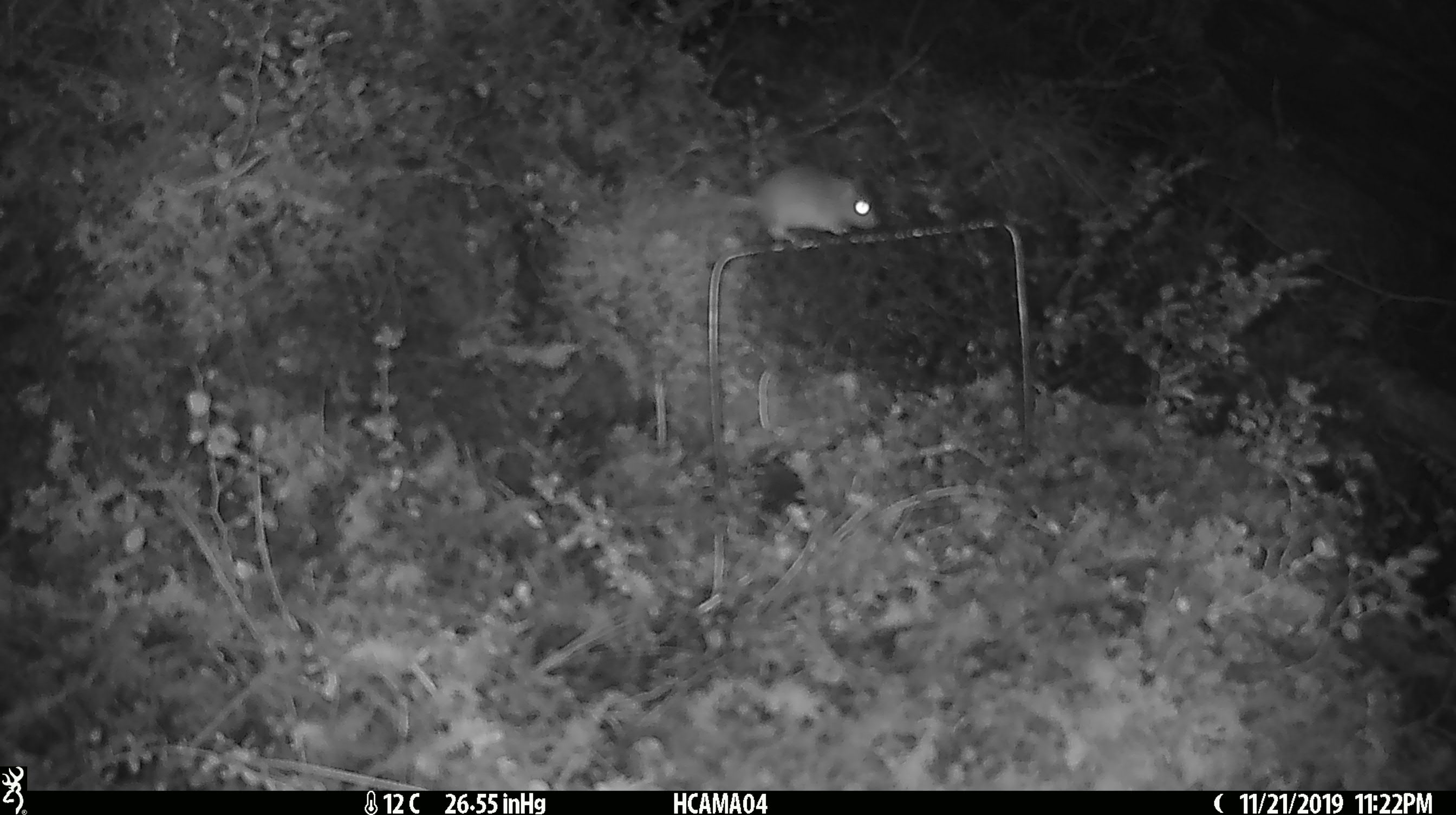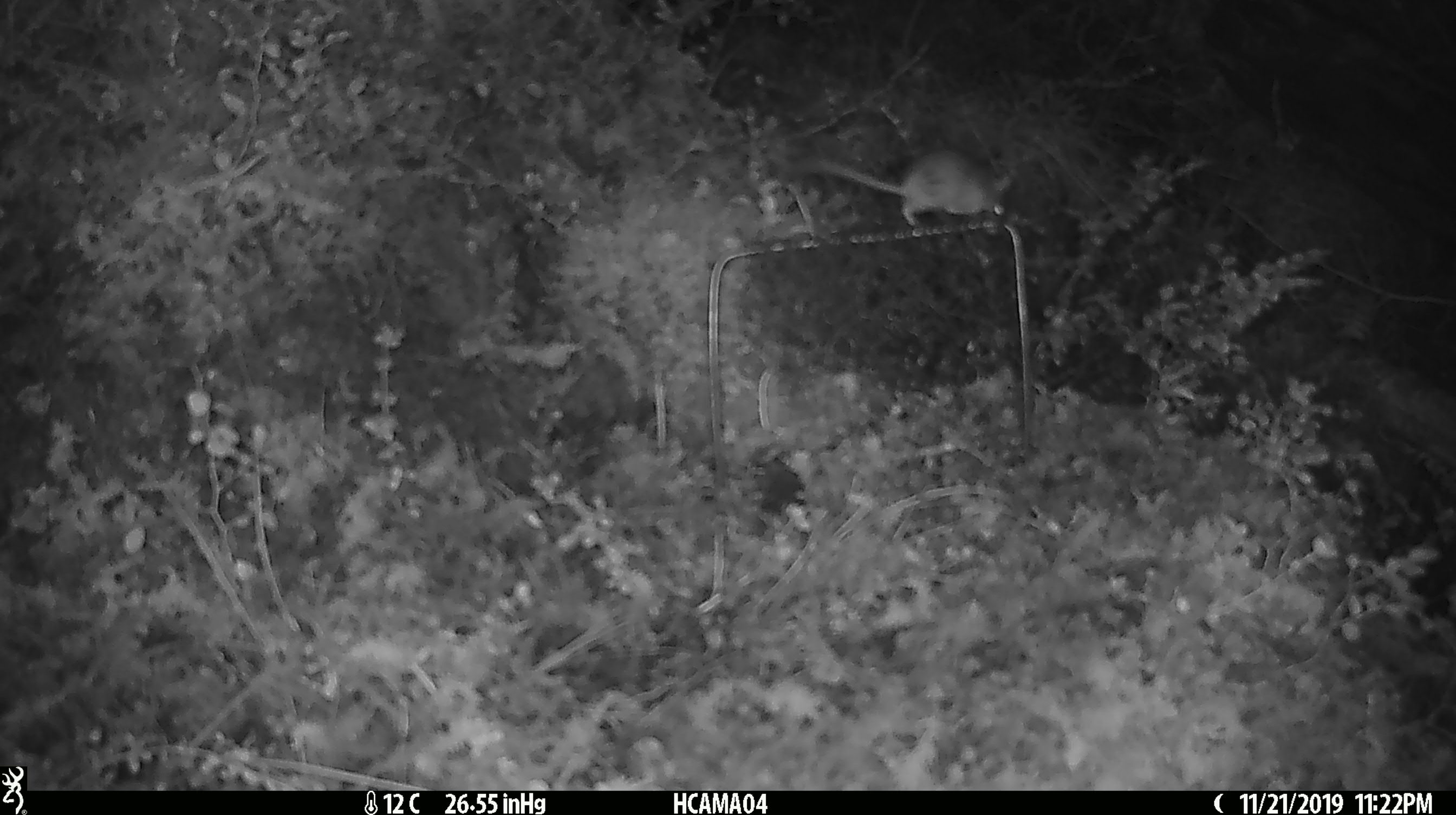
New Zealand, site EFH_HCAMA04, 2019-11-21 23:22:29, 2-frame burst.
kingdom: Animalia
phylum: Chordata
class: Mammalia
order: Rodentia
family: Muridae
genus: Mus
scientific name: Mus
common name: mouse